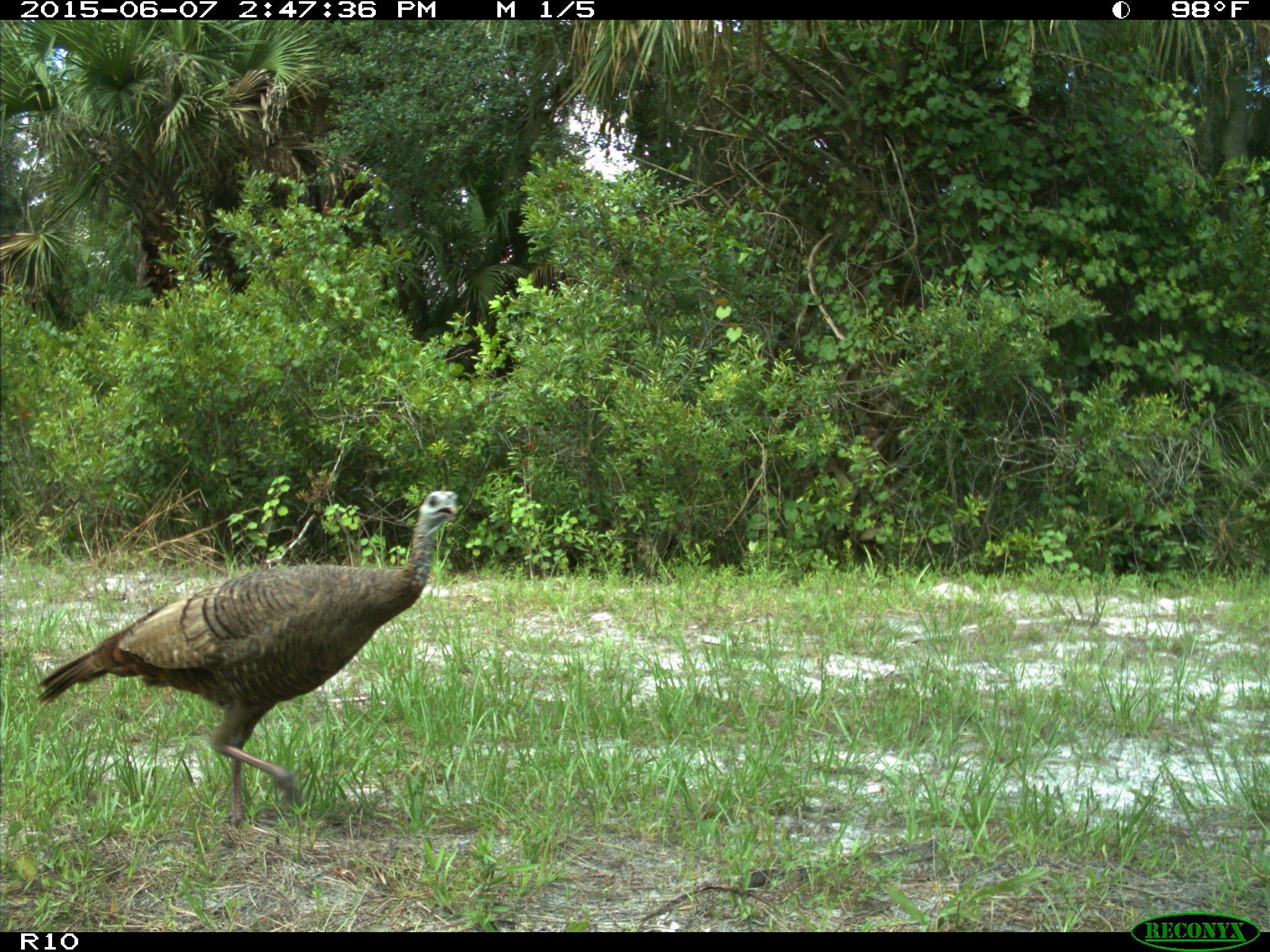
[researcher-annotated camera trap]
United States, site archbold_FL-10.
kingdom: Animalia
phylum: Chordata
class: Aves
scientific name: Aves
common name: birds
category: unidentified bird